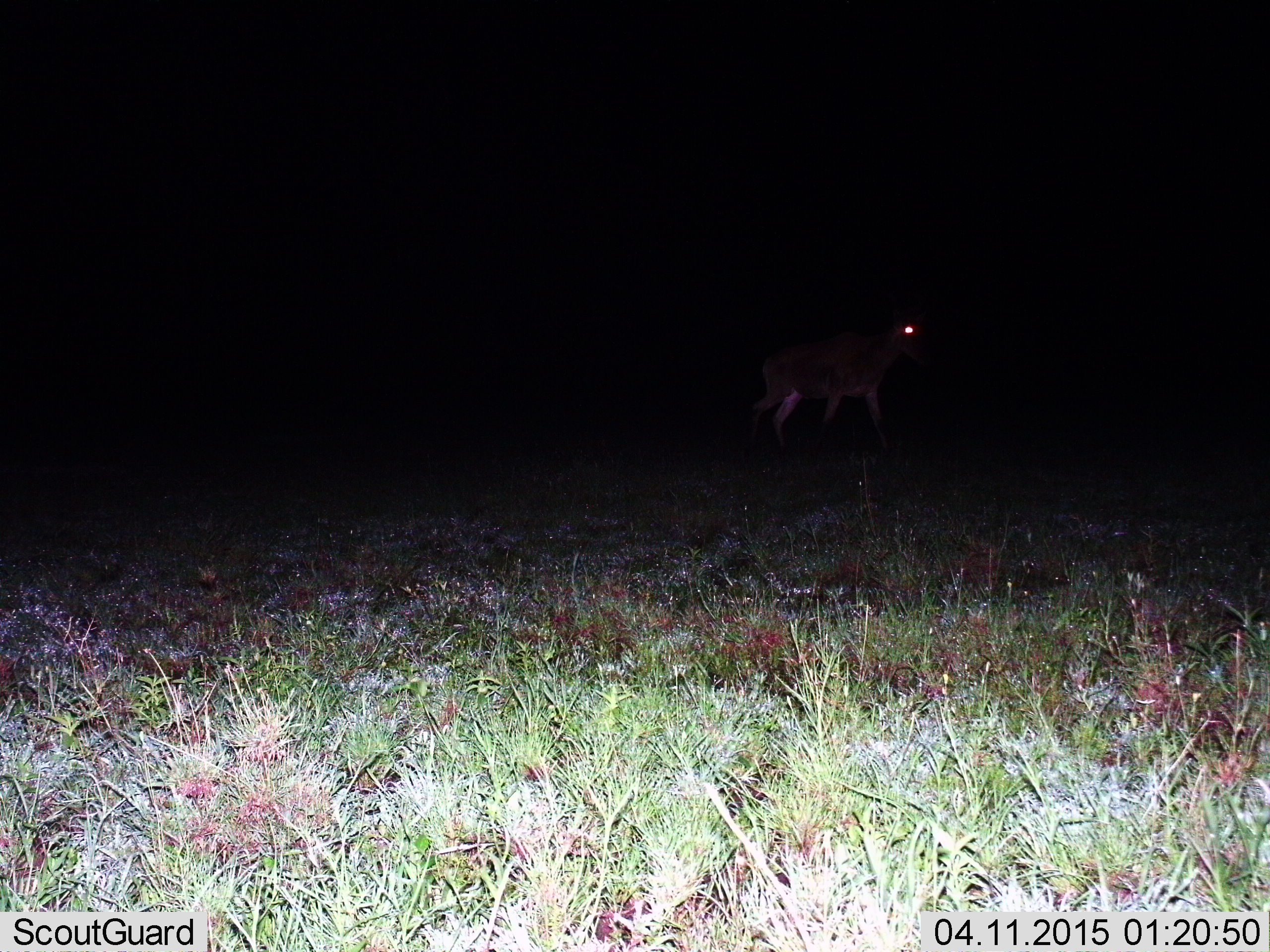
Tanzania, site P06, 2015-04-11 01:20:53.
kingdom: Animalia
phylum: Chordata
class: Mammalia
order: Artiodactyla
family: Bovidae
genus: Alcelaphus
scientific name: Alcelaphus buselaphus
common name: hartebeest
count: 1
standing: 0%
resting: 0%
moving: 100%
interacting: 0%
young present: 0%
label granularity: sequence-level